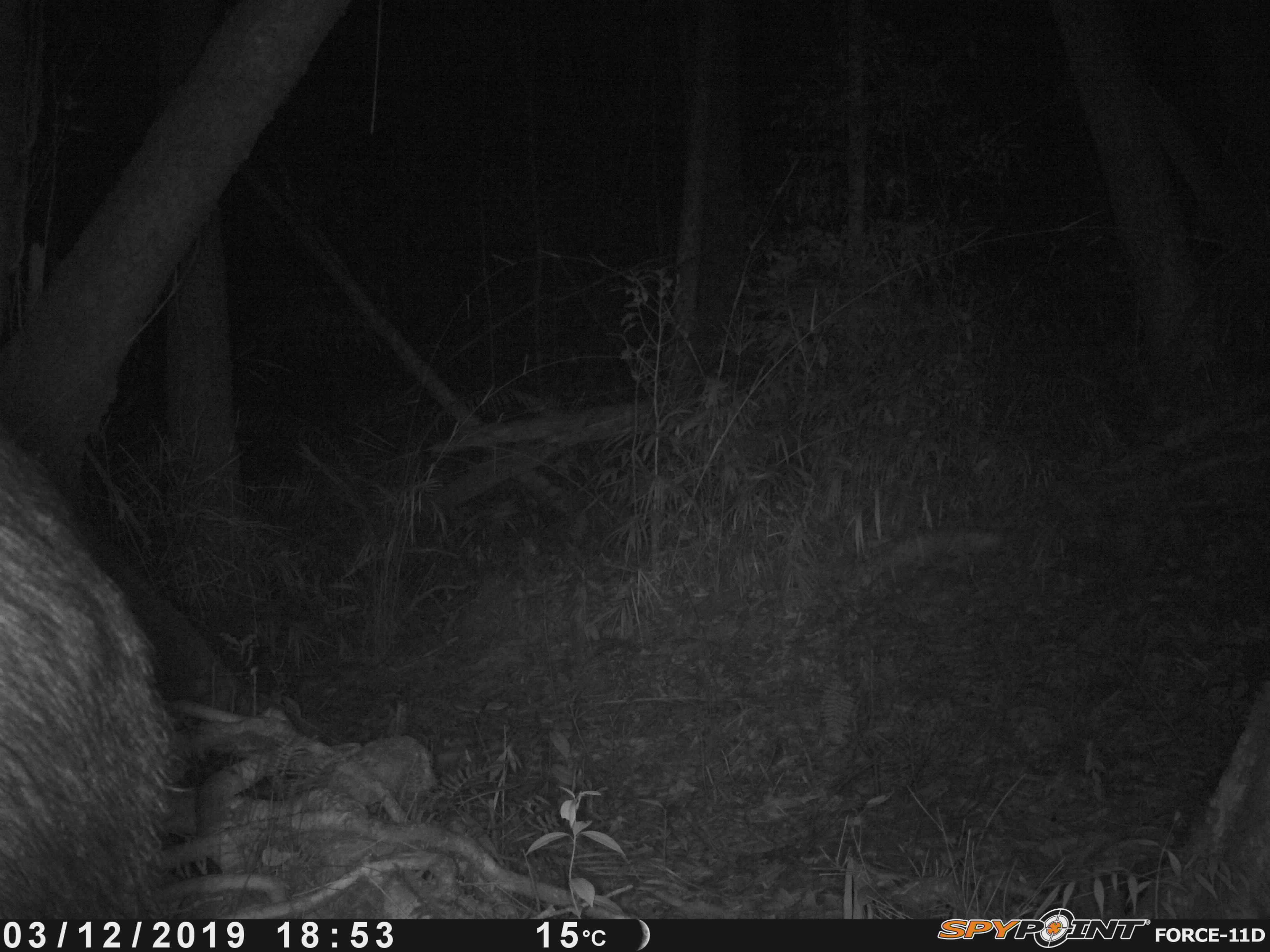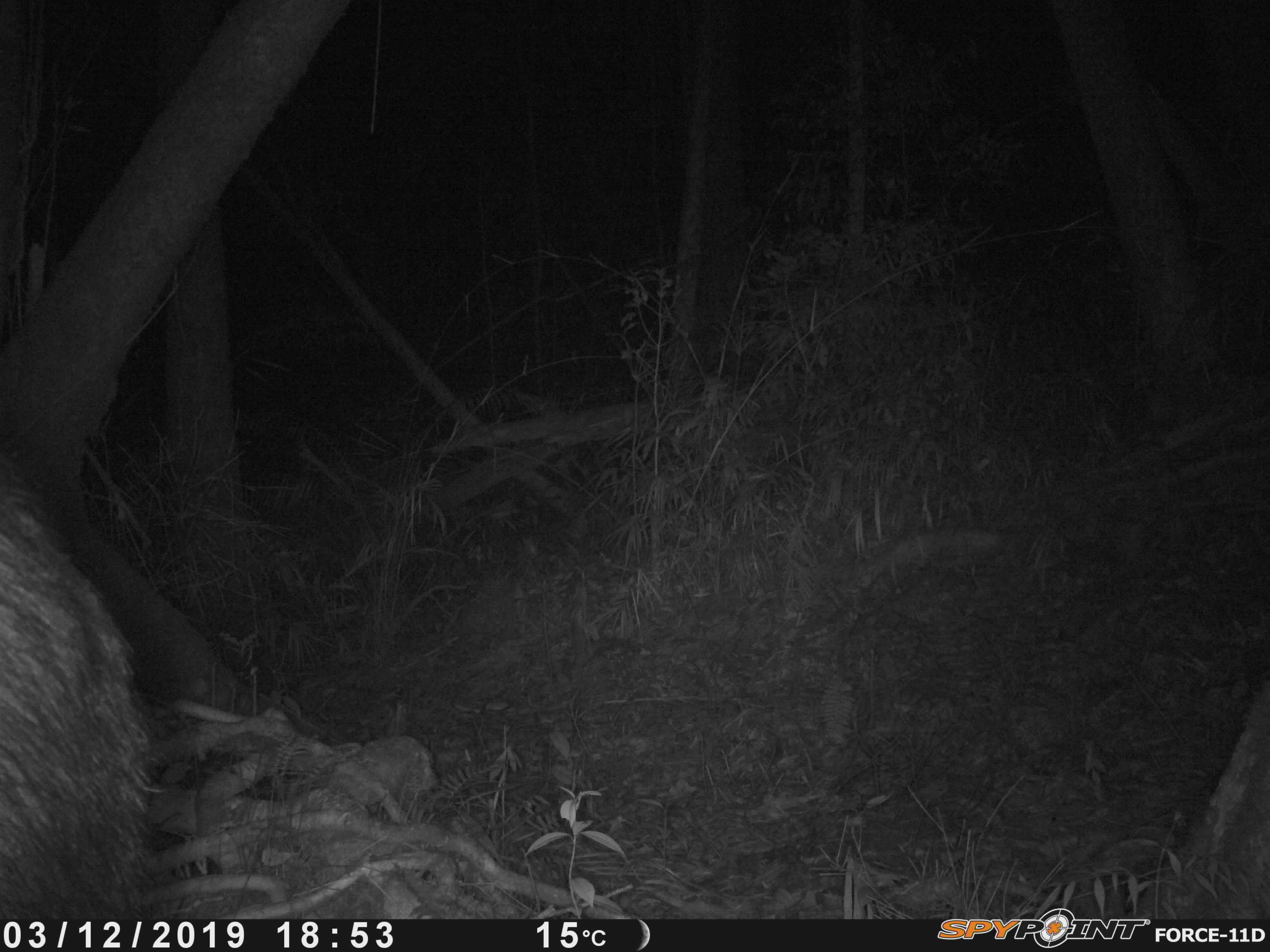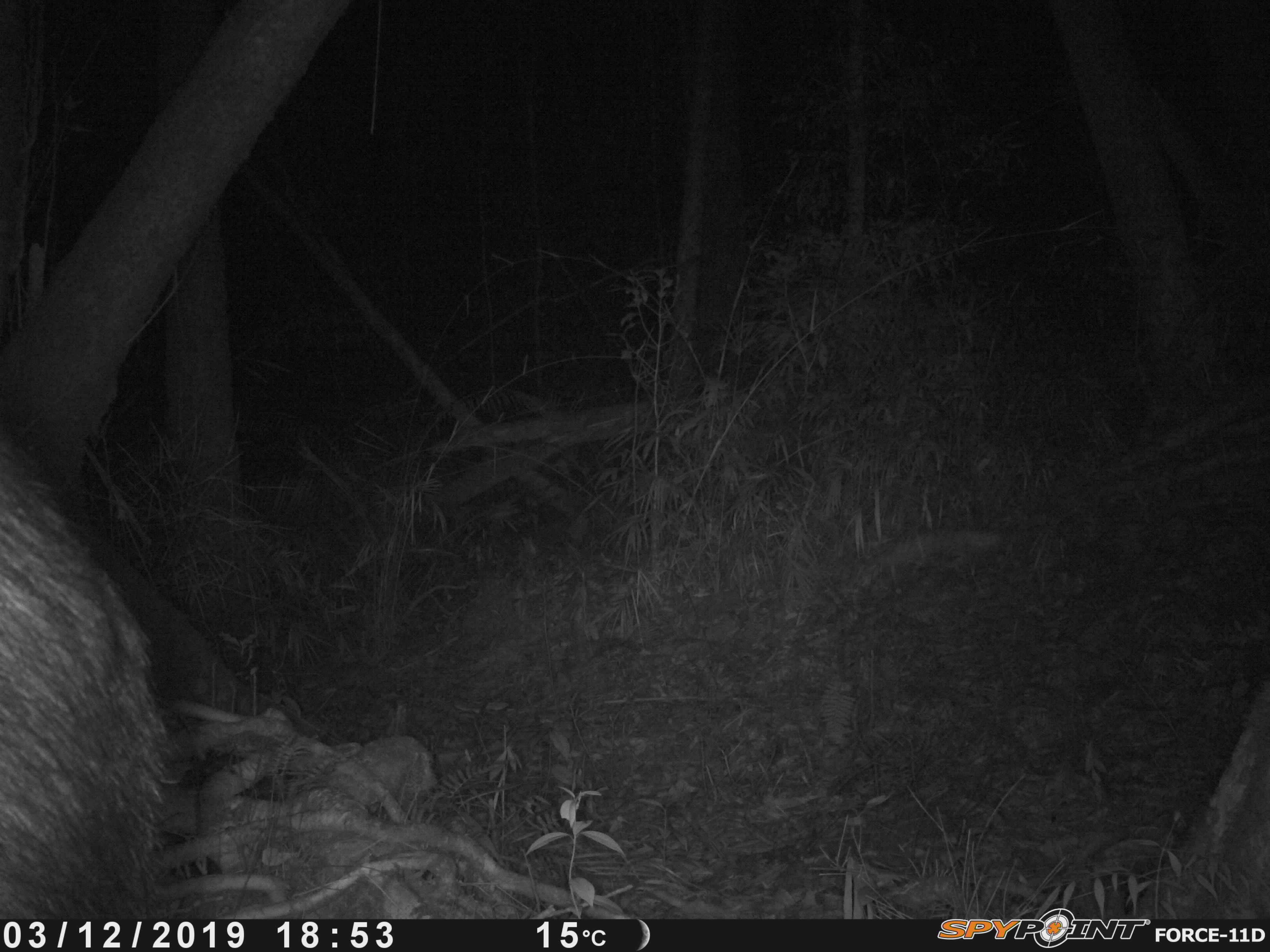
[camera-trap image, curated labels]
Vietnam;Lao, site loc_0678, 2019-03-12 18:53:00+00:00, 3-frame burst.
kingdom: Animalia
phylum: Chordata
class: Mammalia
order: Artiodactyla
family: Bovidae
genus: Capricornis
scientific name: Capricornis sumatraensis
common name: chinese serow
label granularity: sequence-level